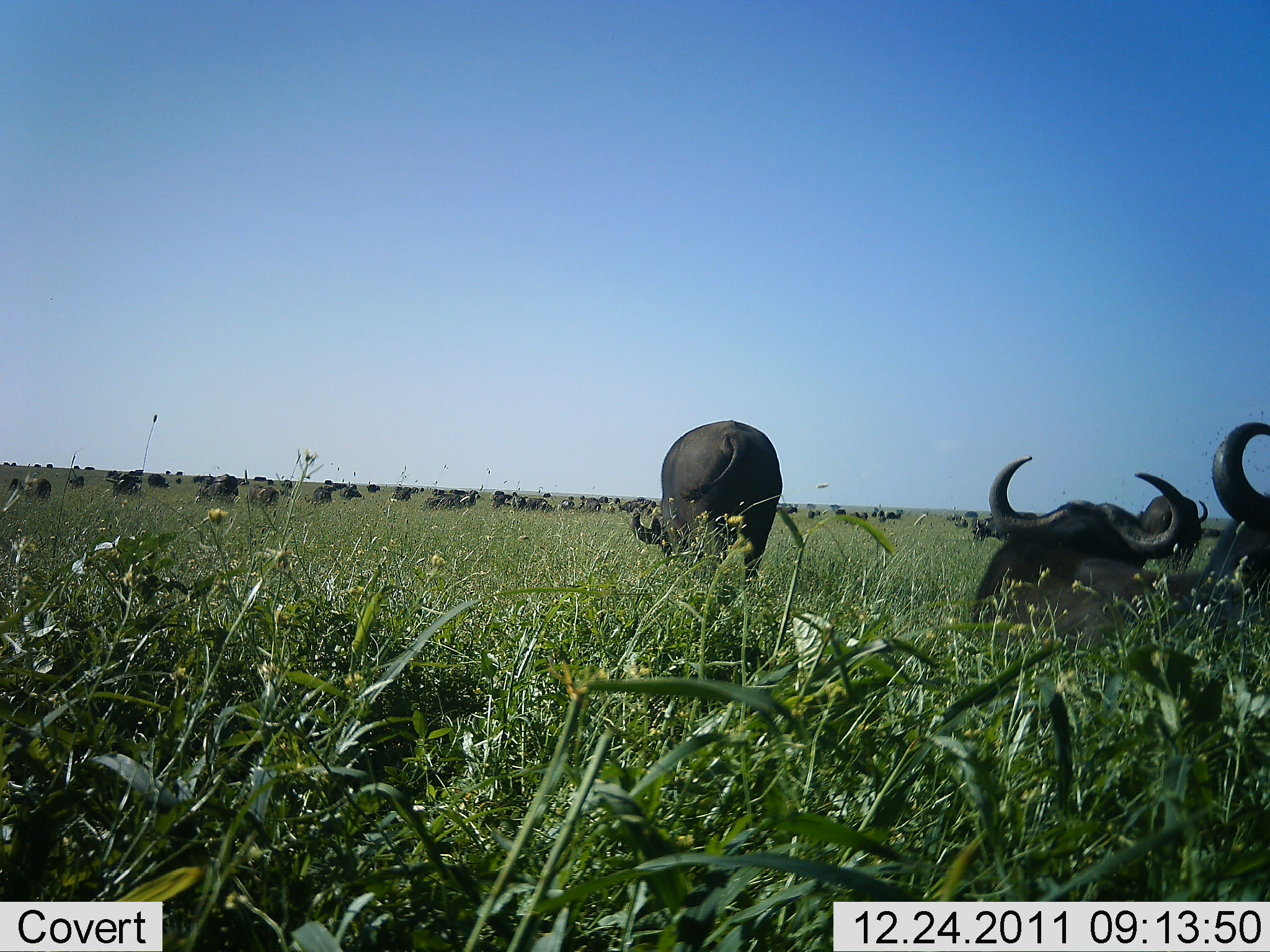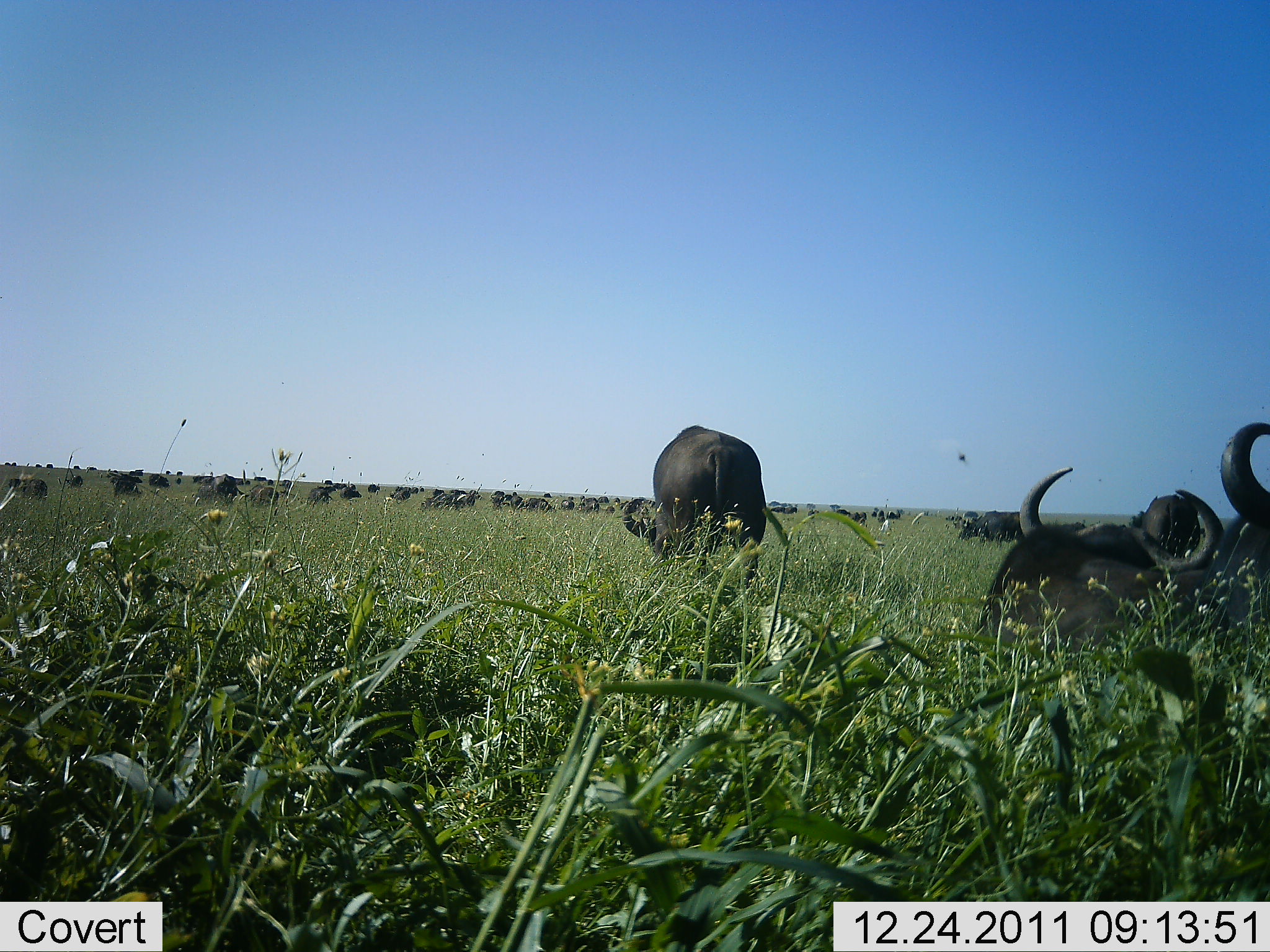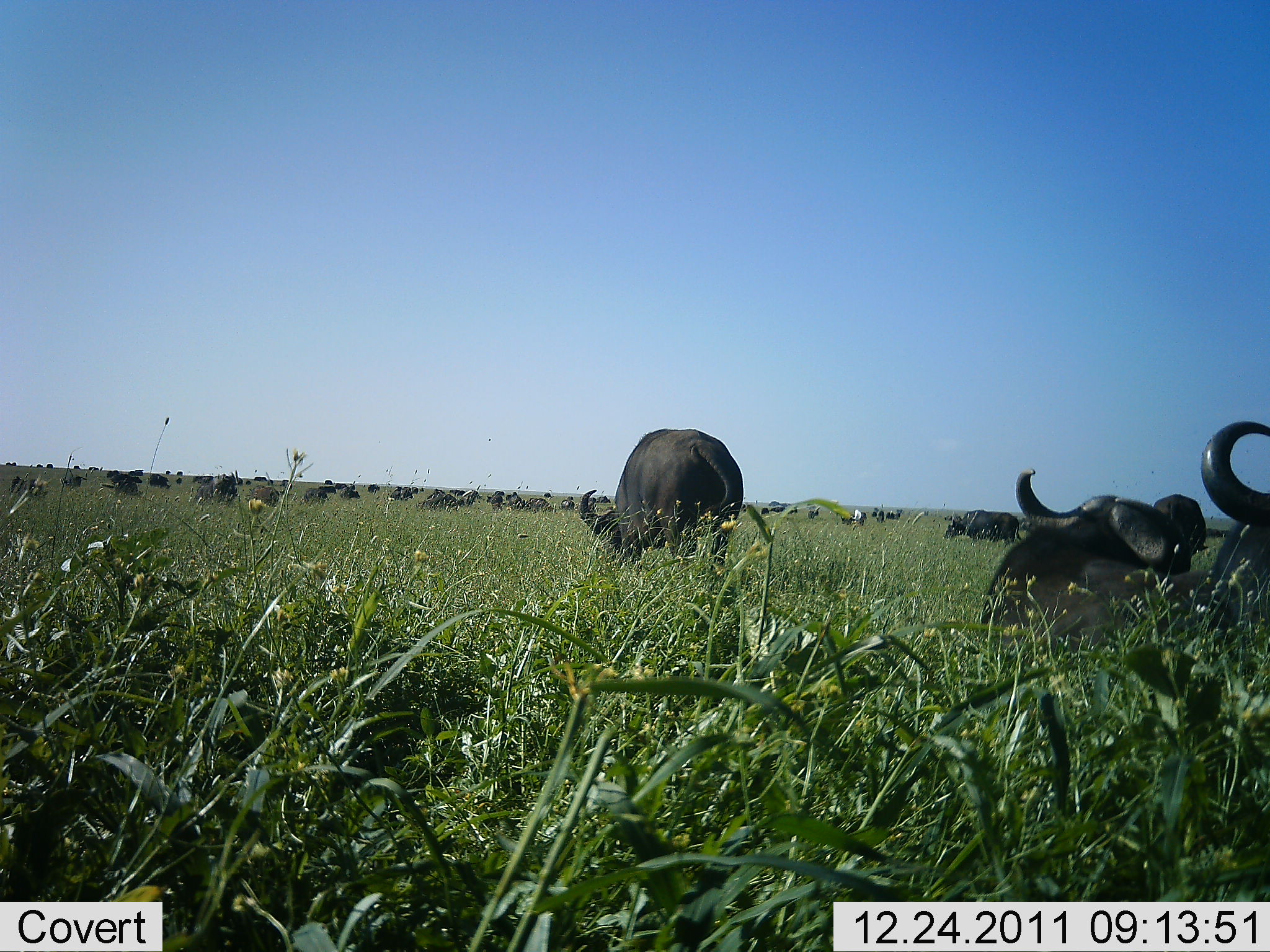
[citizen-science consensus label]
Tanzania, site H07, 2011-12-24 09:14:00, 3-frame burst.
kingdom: Animalia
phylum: Chordata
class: Mammalia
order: Artiodactyla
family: Bovidae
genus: Syncerus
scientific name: Syncerus caffer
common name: cape buffalo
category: buffalo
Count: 11-50.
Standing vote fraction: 33%.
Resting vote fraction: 93%.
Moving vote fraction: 20%.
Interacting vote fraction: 7%.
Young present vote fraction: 13%.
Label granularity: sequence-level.